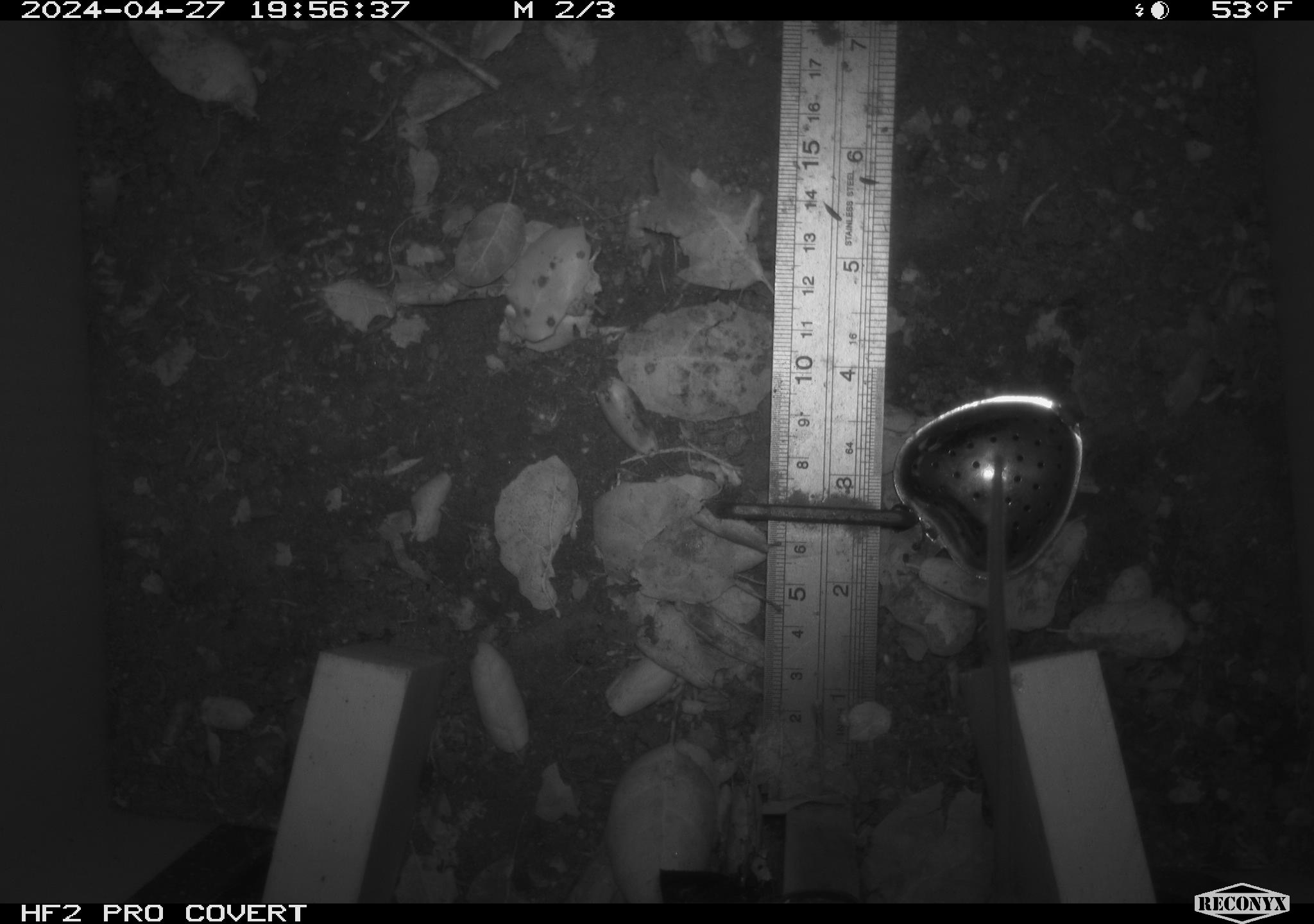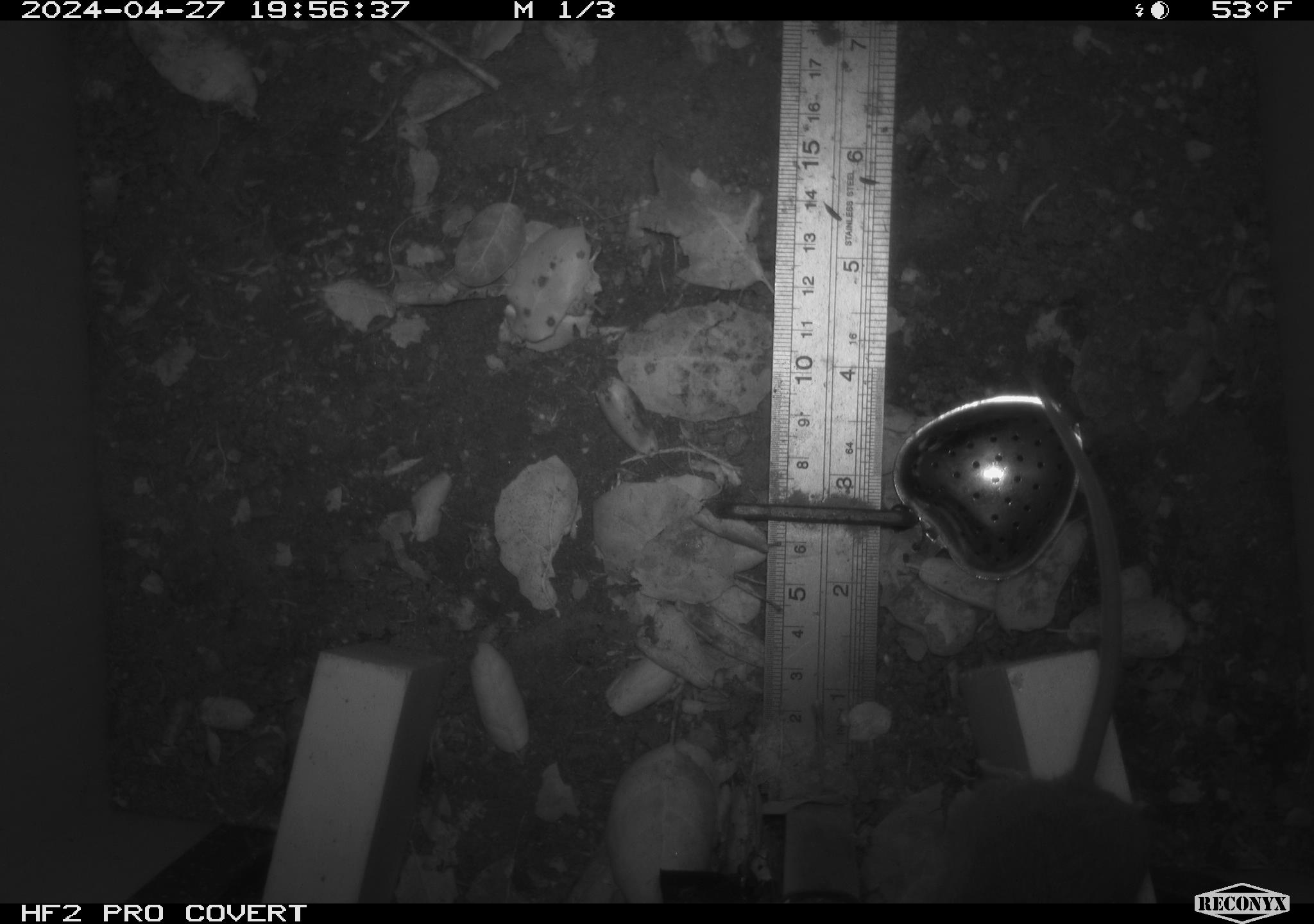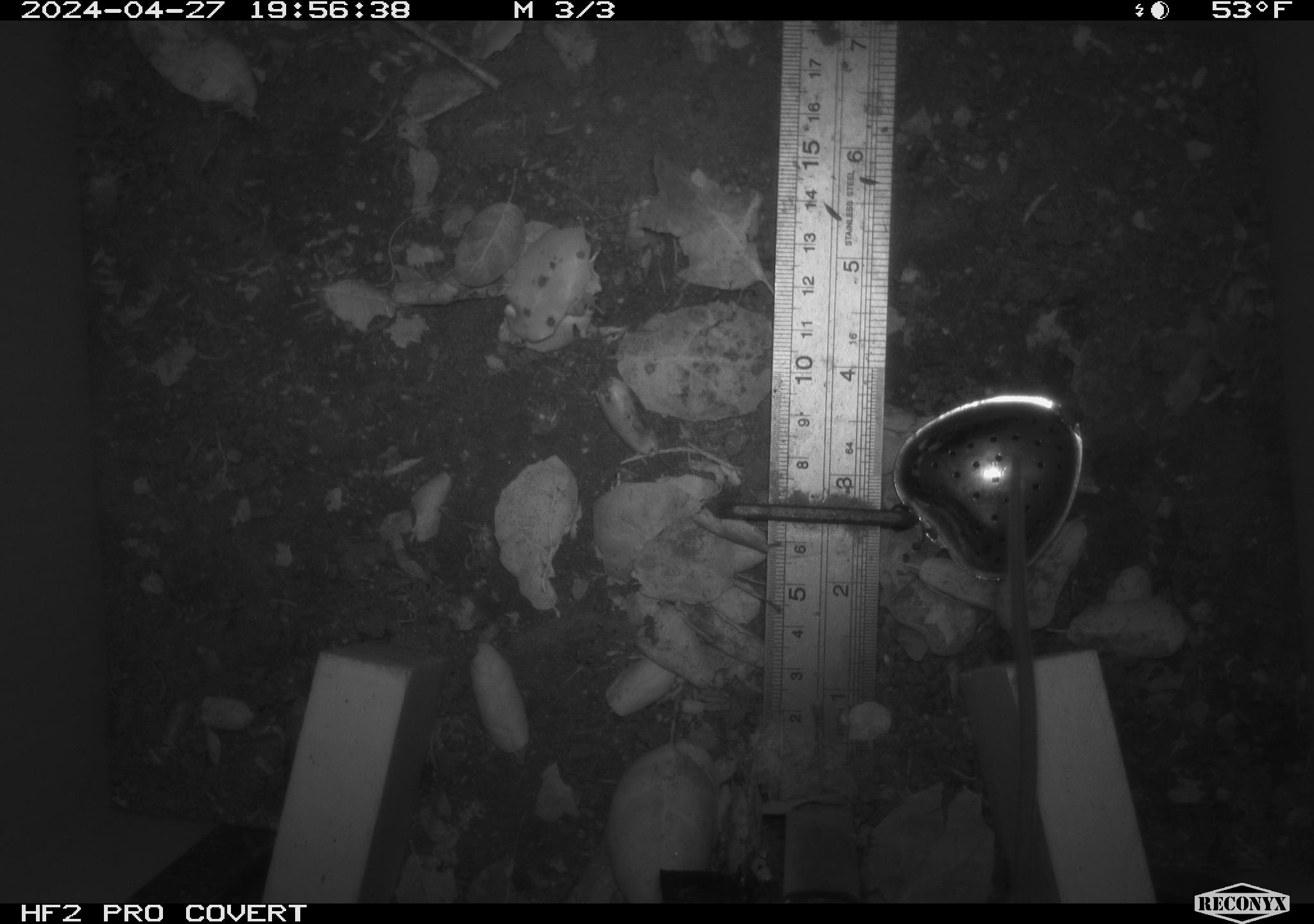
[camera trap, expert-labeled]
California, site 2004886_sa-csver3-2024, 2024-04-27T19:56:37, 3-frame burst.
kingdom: Animalia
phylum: Chordata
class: Mammalia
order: Rodentia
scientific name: Rodentia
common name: rodent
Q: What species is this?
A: Rodent (Rodentia).